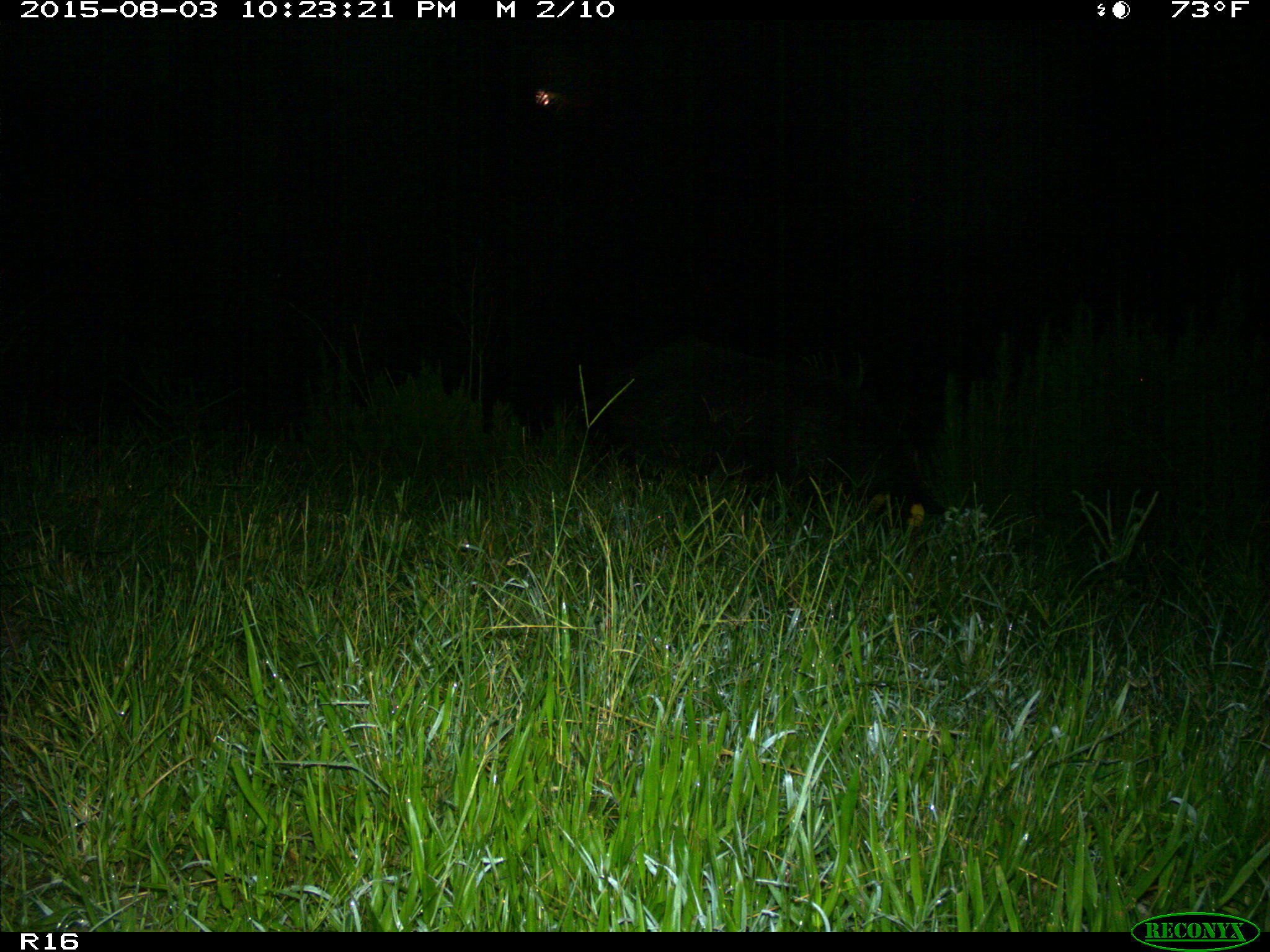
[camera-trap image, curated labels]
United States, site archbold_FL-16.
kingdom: Animalia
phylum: Chordata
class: Mammalia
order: Artiodactyla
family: Suidae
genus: Sus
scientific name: Sus scrofa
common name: wild boar